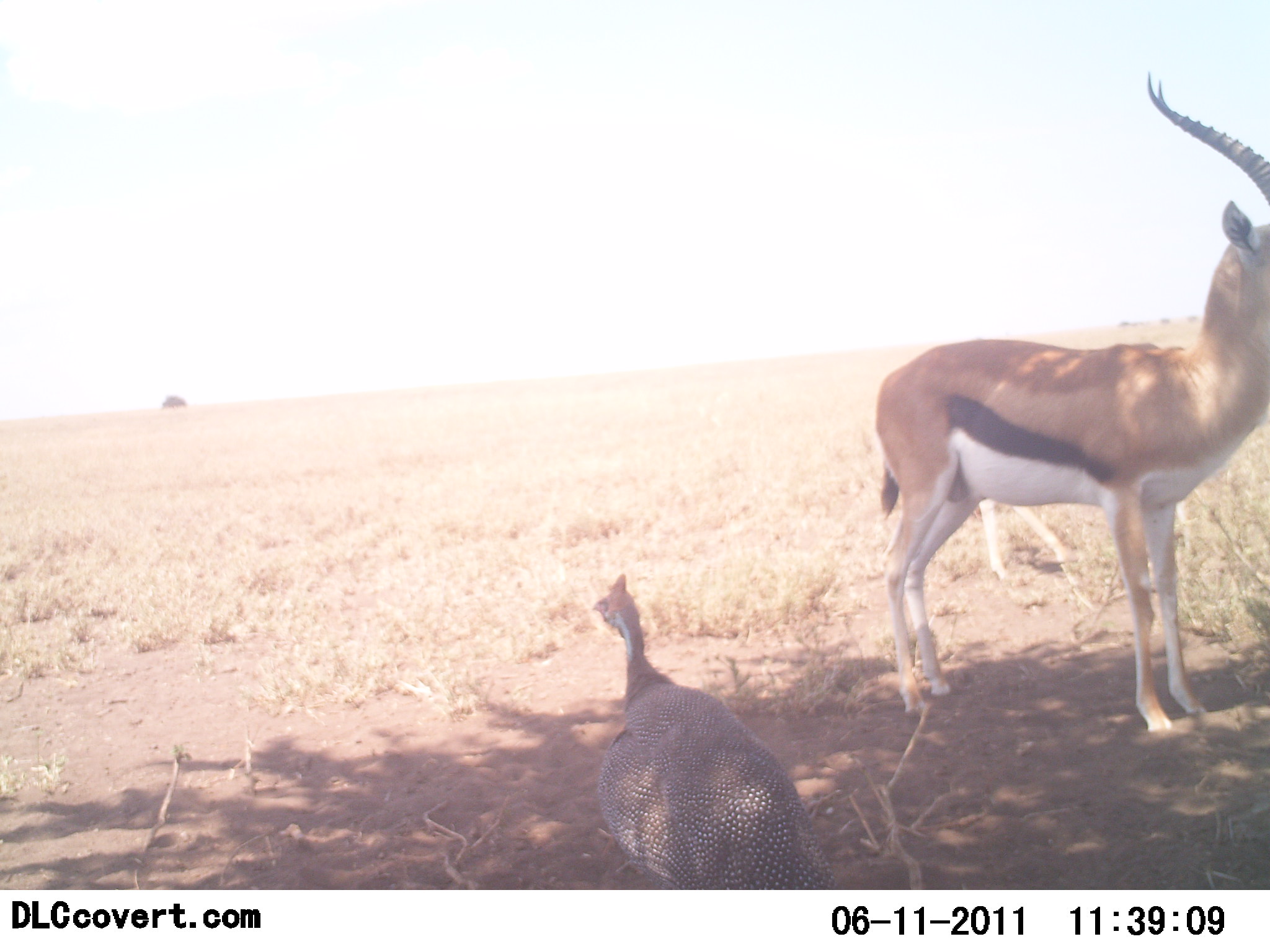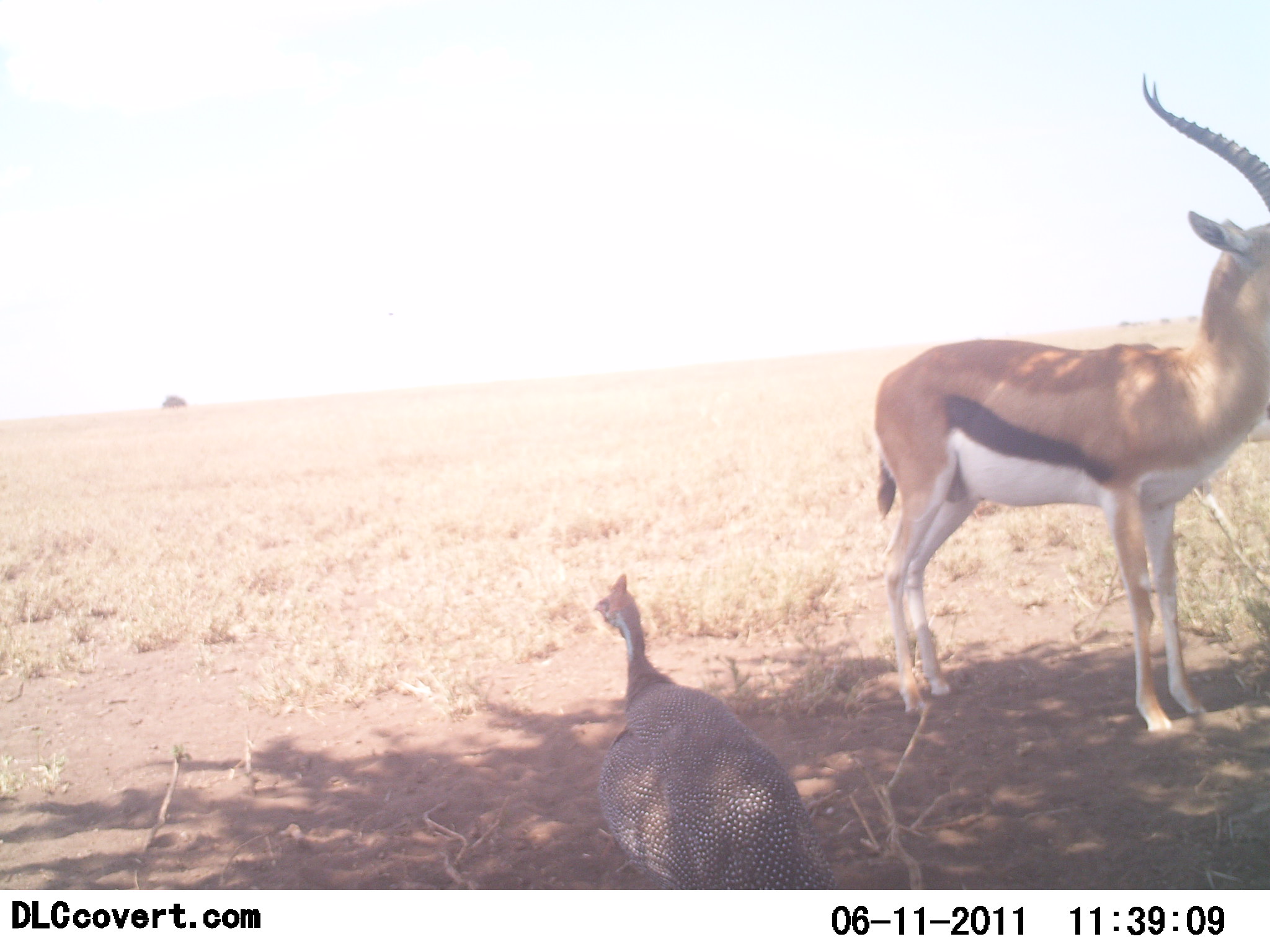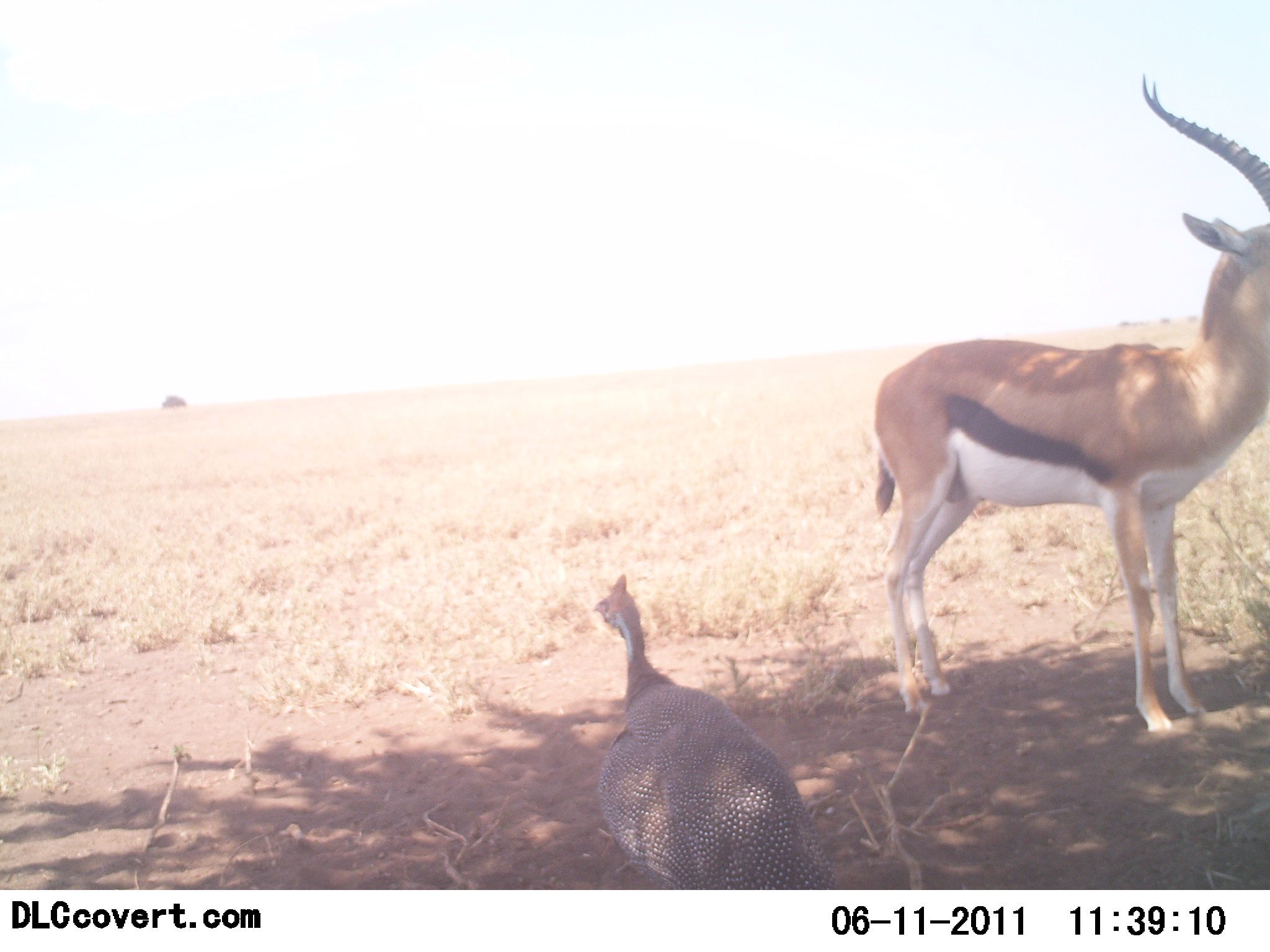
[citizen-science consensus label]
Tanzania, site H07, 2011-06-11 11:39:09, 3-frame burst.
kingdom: Animalia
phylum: Chordata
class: Mammalia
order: Artiodactyla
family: Bovidae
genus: Eudorcas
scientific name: Eudorcas thomsonii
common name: thomson's gazelle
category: gazellethomsons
Gazellethomsons (thomson's gazelle) (Eudorcas thomsonii), count 2. Behavior (volunteer vote fractions): standing 100%, resting 0%, moving 55%, interacting 0%. Young present (vote fraction): 0%. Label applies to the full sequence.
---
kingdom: Animalia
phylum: Chordata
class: Aves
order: Galliformes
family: Numididae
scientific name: Numididae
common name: guinea fowl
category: guineafowl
Guineafowl (guinea fowl) (Numididae), count 1. Behavior (volunteer vote fractions): standing 91%, resting 9%, moving 0%, interacting 0%. Young present (vote fraction): 0%. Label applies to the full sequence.